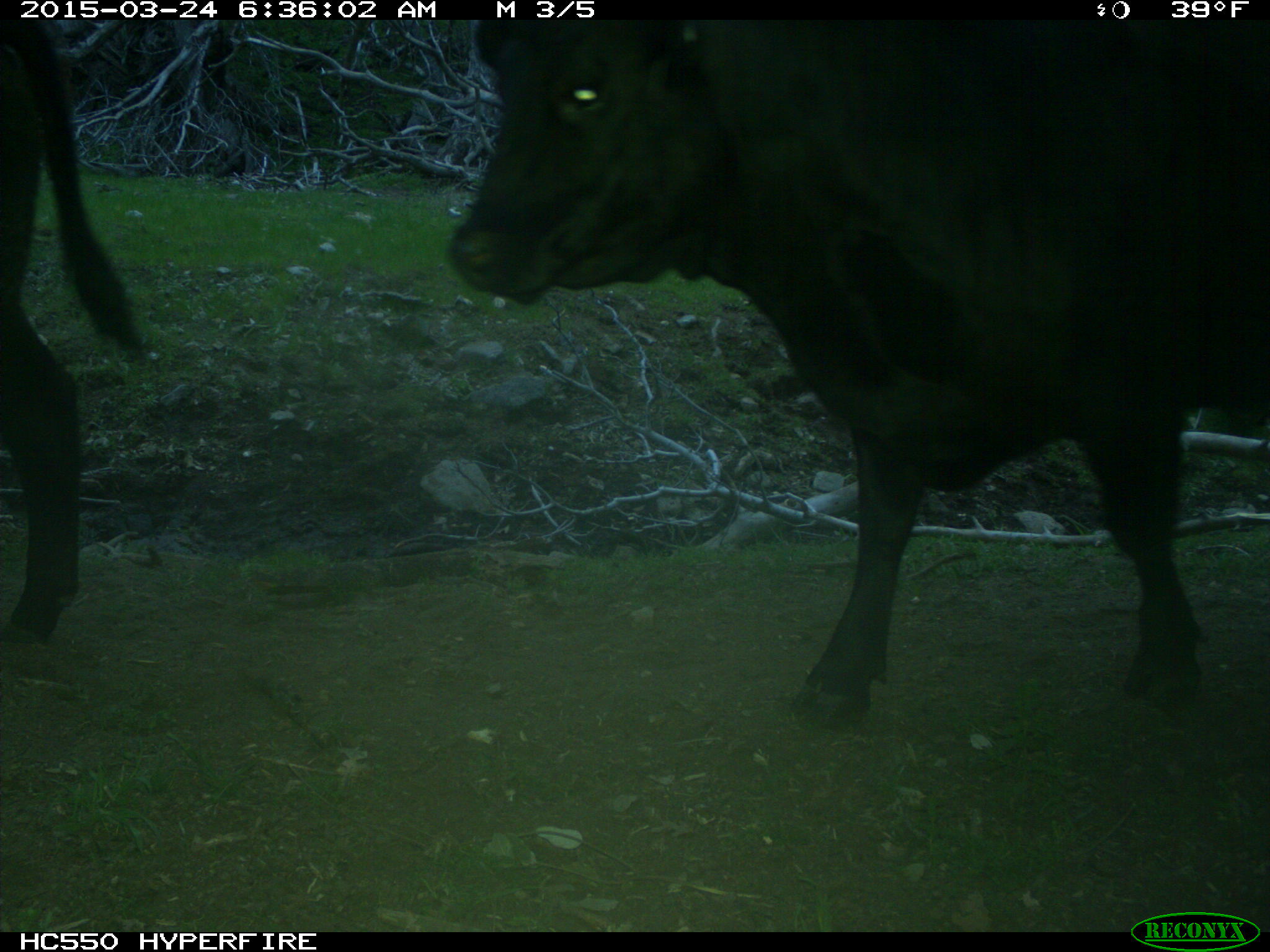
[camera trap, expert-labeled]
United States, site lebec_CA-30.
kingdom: Animalia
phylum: Chordata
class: Mammalia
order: Artiodactyla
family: Bovidae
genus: Bos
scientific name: Bos taurus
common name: domestic cow